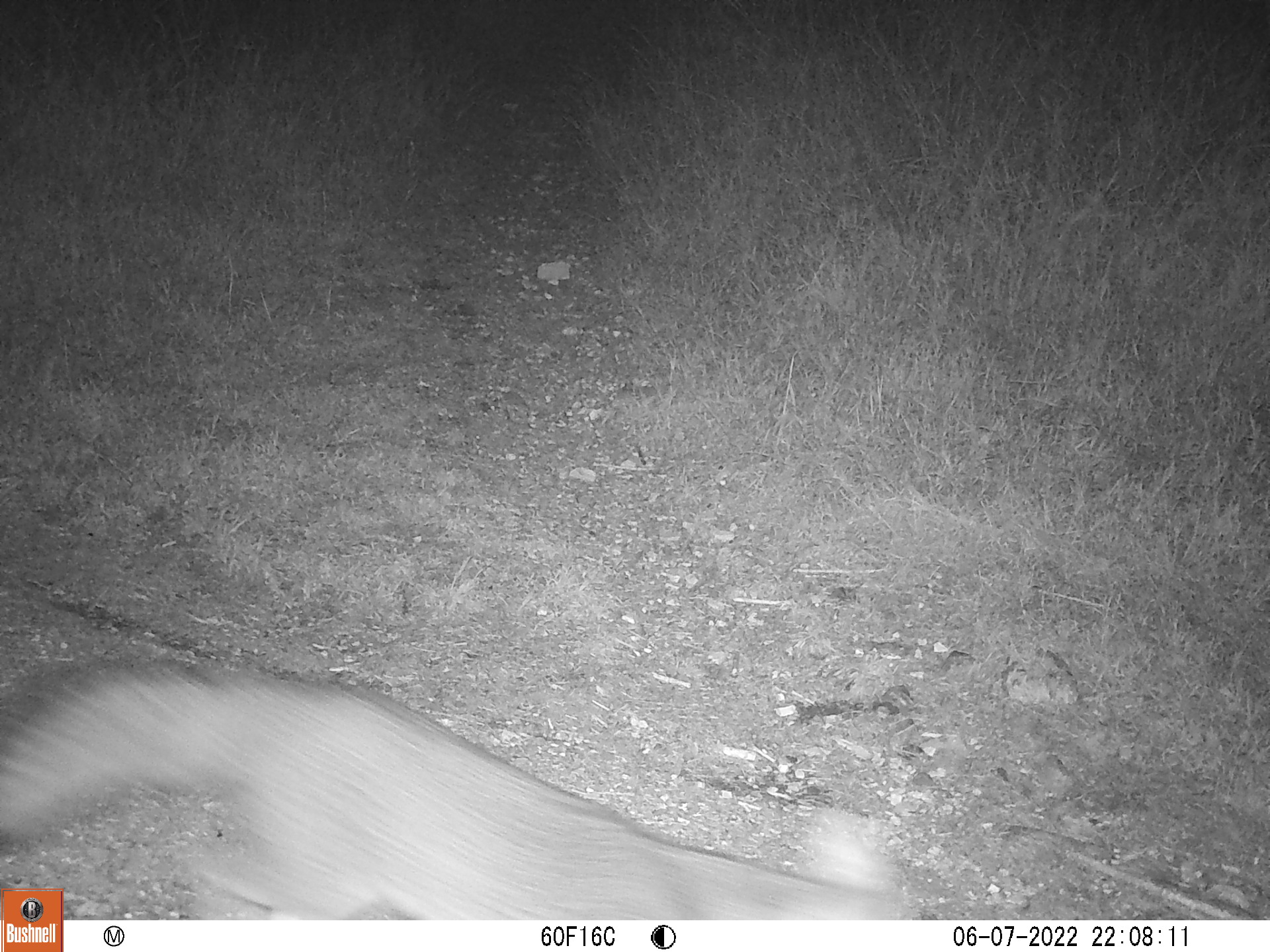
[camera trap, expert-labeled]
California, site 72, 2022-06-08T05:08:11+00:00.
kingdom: Animalia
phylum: Chordata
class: Mammalia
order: Carnivora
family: Canidae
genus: Urocyon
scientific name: Urocyon cinereoargenteus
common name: gray fox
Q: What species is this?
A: Gray fox (Urocyon cinereoargenteus).